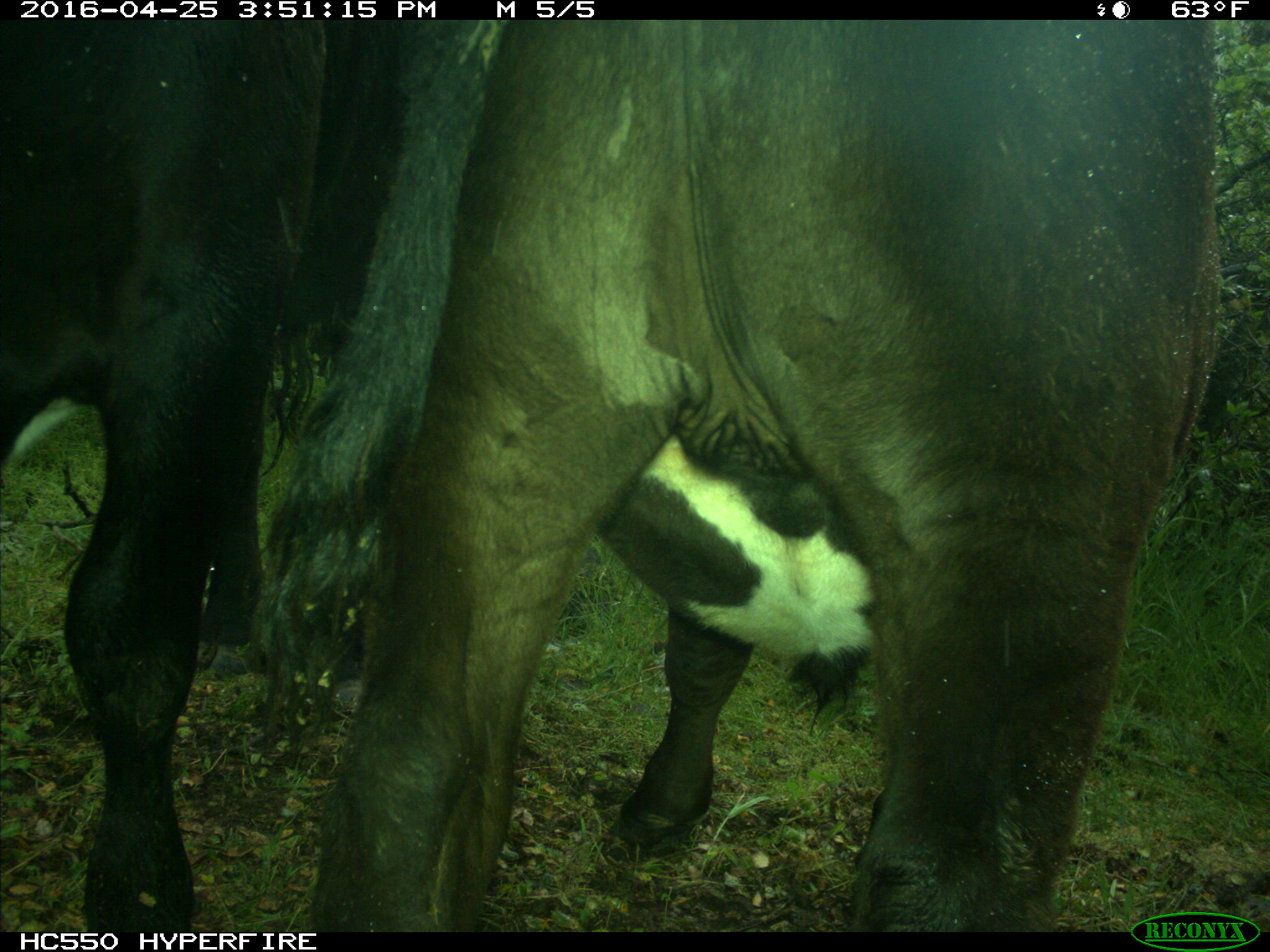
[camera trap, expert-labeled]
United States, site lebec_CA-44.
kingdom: Animalia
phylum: Chordata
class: Mammalia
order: Artiodactyla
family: Bovidae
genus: Bos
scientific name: Bos taurus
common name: domestic cow